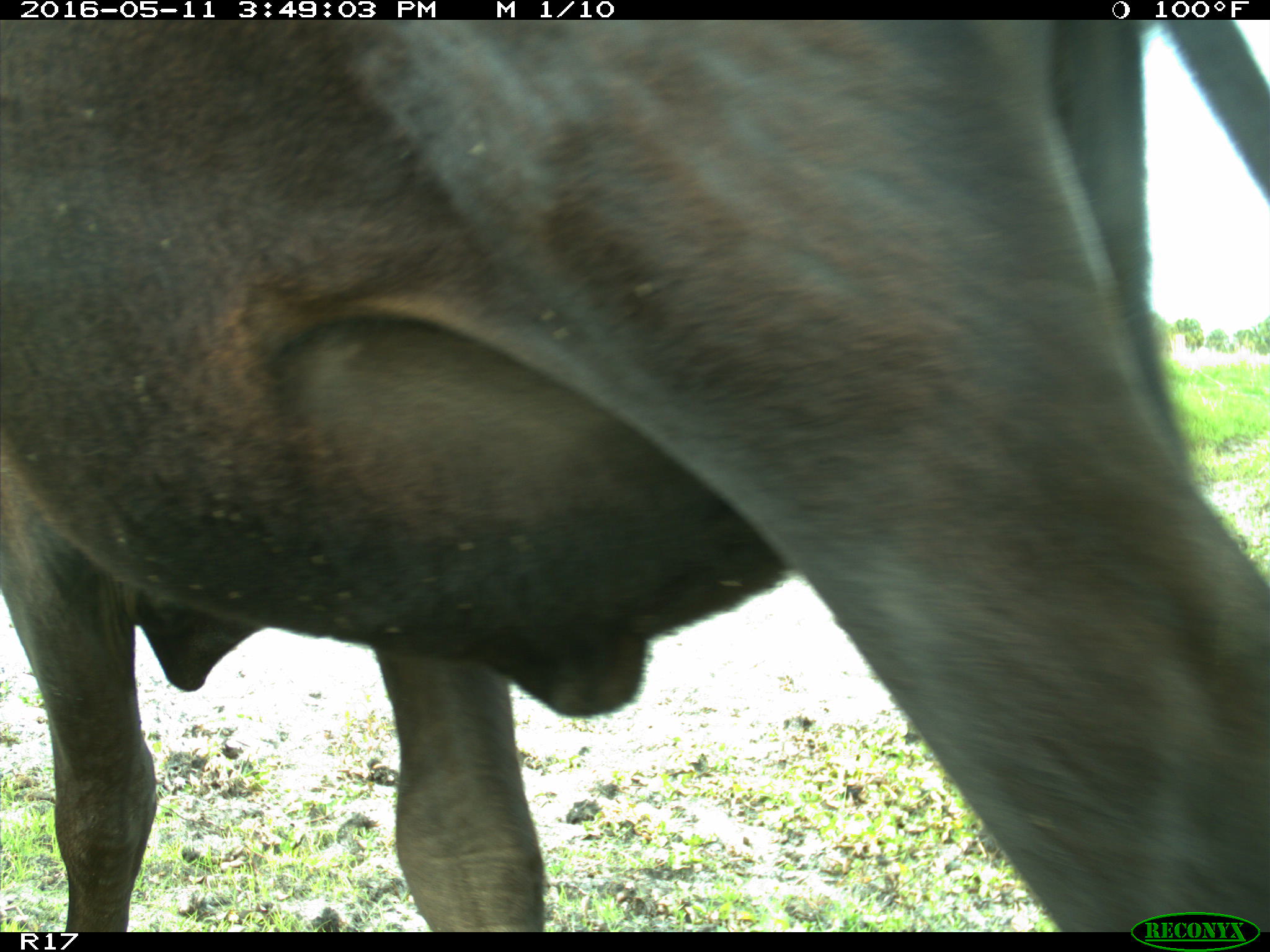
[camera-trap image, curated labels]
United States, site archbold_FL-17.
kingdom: Animalia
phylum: Chordata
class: Mammalia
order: Artiodactyla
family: Bovidae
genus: Bos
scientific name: Bos taurus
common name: domestic cow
Bos taurus (domestic cow).